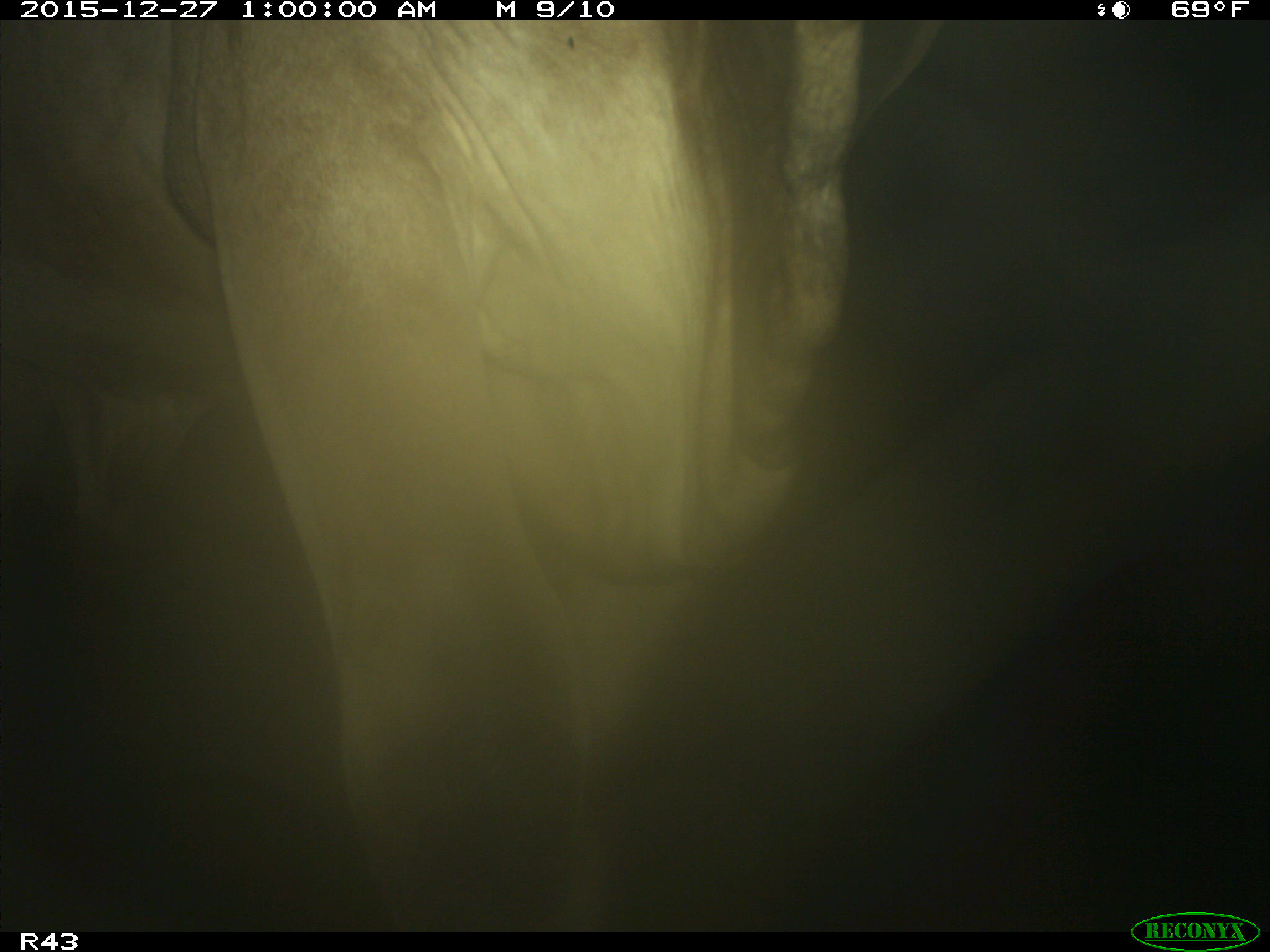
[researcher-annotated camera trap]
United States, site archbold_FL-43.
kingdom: Animalia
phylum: Chordata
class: Mammalia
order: Artiodactyla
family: Bovidae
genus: Bos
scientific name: Bos taurus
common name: domestic cow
Bos taurus (domestic cow).